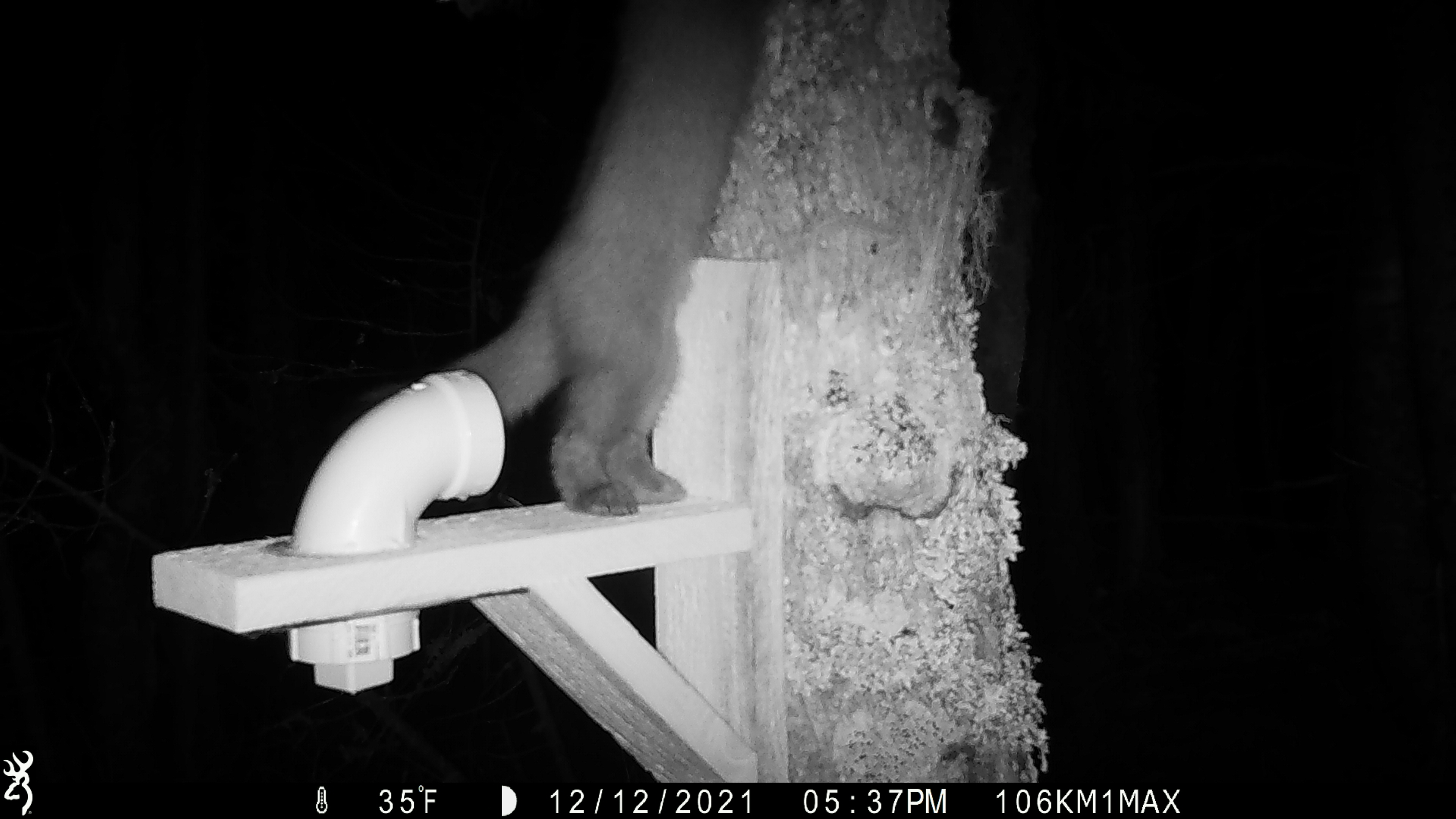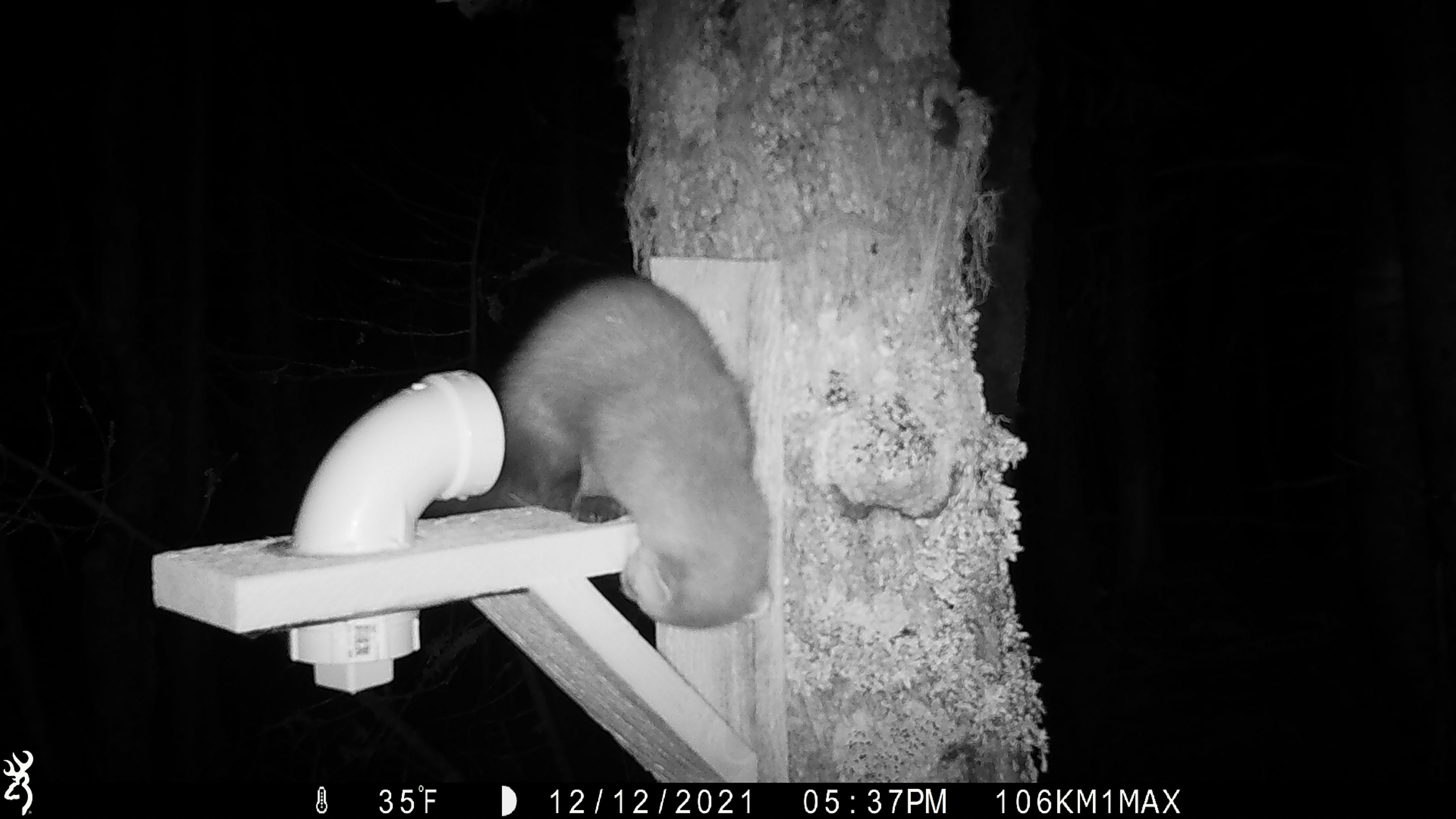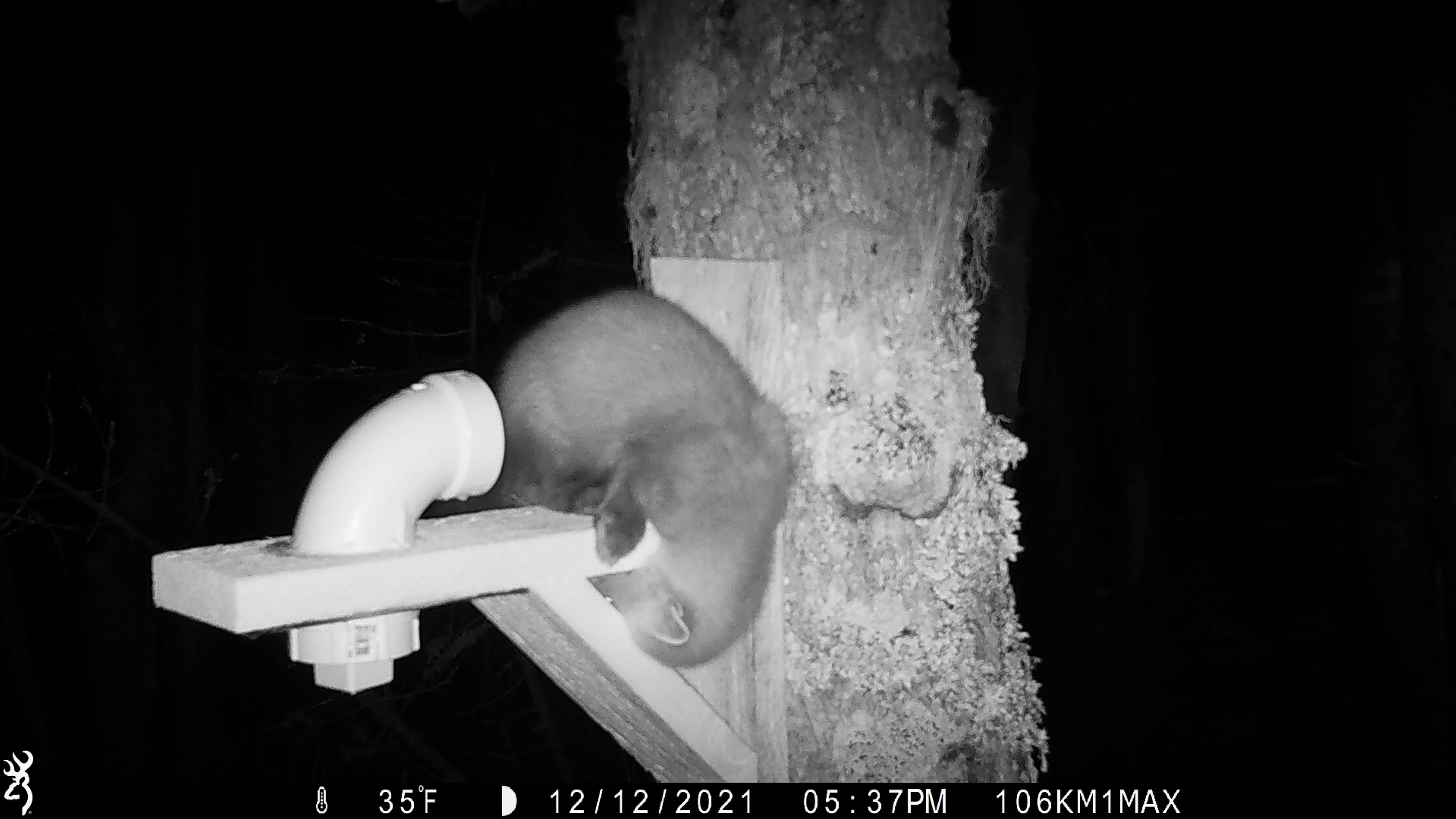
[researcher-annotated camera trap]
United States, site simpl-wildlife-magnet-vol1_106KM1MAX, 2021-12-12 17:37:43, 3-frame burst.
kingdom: Animalia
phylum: Chordata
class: Mammalia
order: Carnivora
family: Mustelidae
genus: Martes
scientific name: Martes americana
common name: american marten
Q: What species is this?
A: American marten (Martes americana).